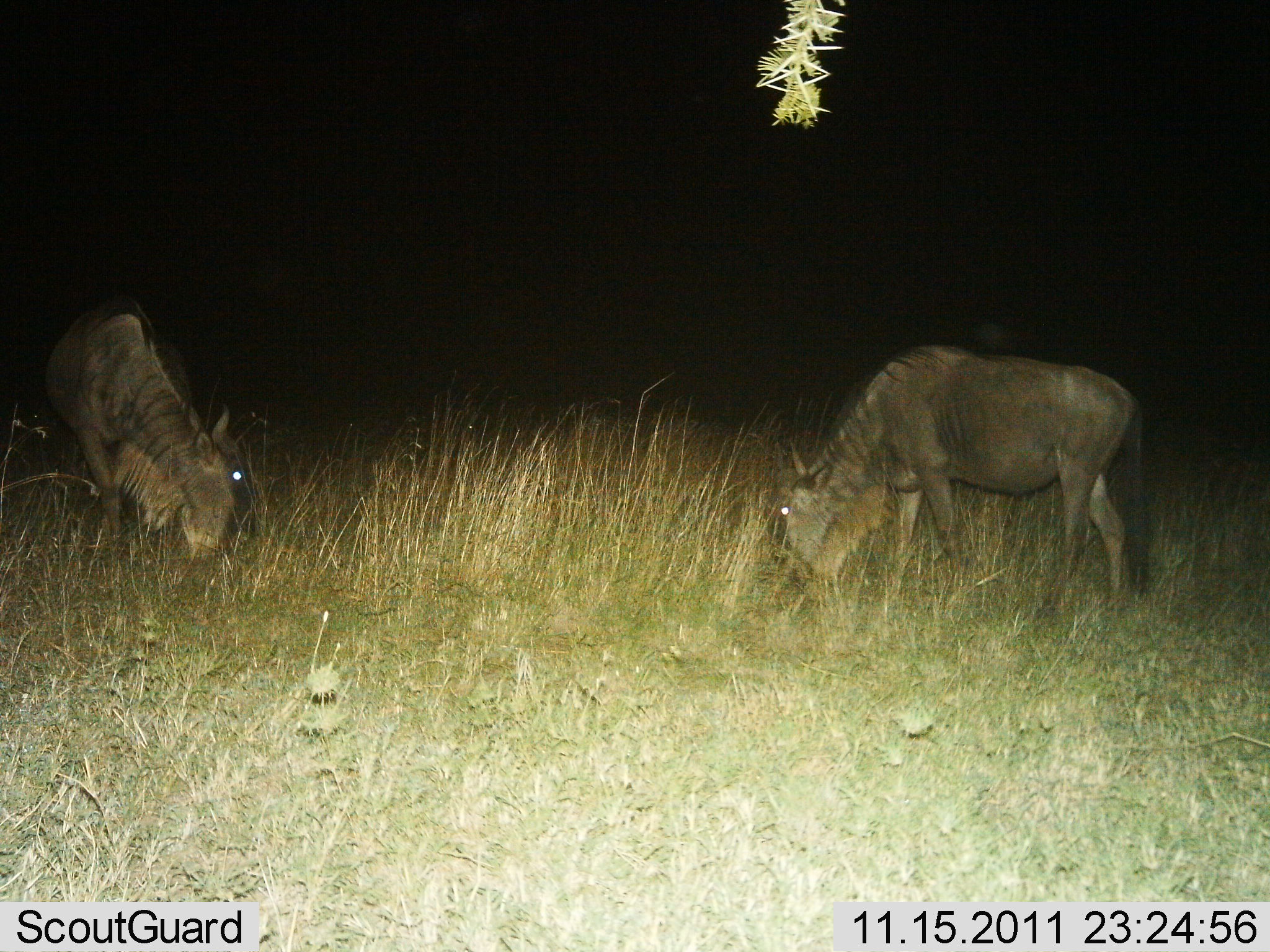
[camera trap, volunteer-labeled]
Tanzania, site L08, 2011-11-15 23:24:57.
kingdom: Animalia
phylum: Chordata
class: Mammalia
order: Artiodactyla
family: Bovidae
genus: Connochaetes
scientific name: Connochaetes taurinus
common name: blue wildebeest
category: wildebeest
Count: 2.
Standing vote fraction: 7%.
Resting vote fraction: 0%.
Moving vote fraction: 0%.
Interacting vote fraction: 0%.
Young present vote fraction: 0%.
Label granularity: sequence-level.